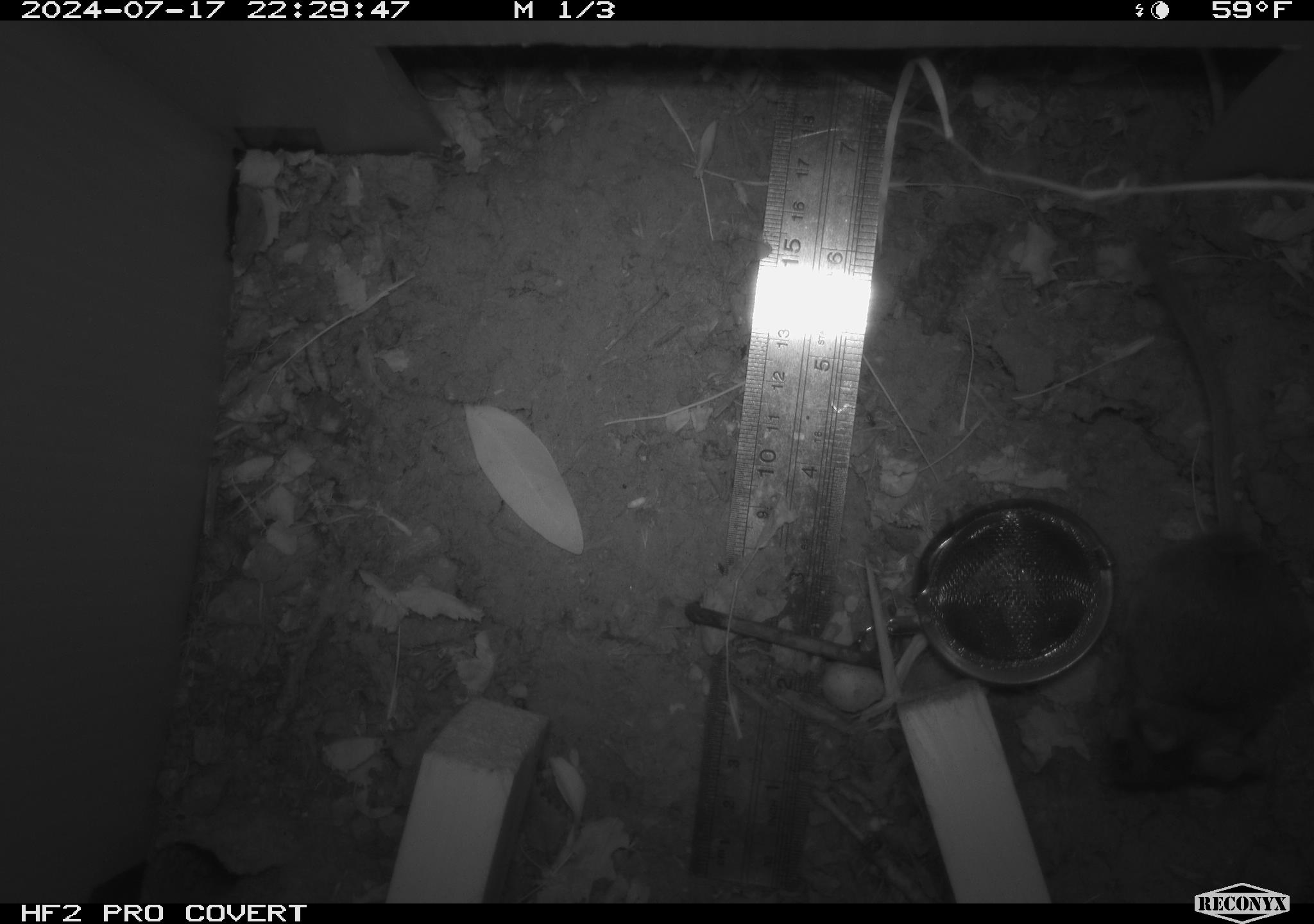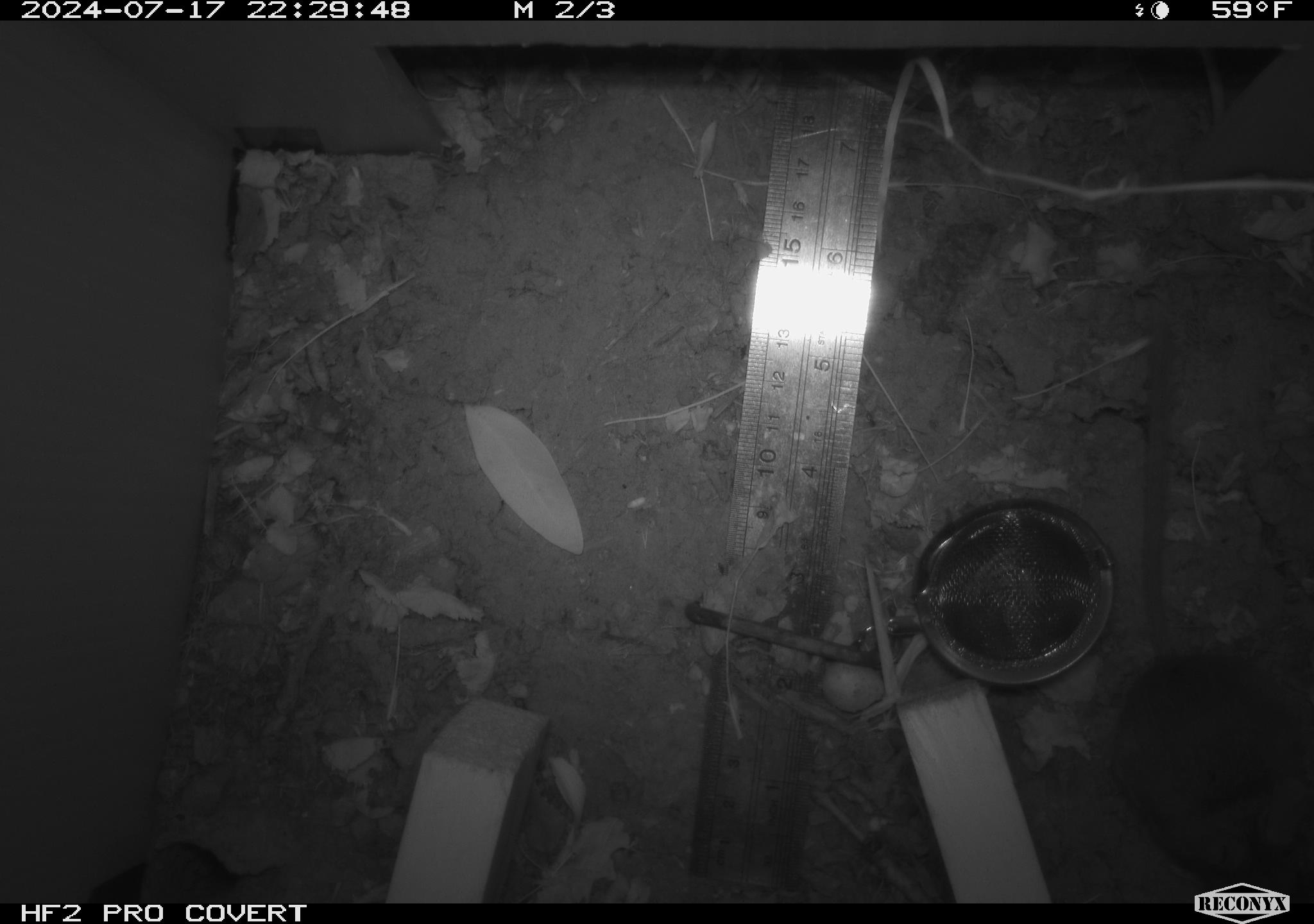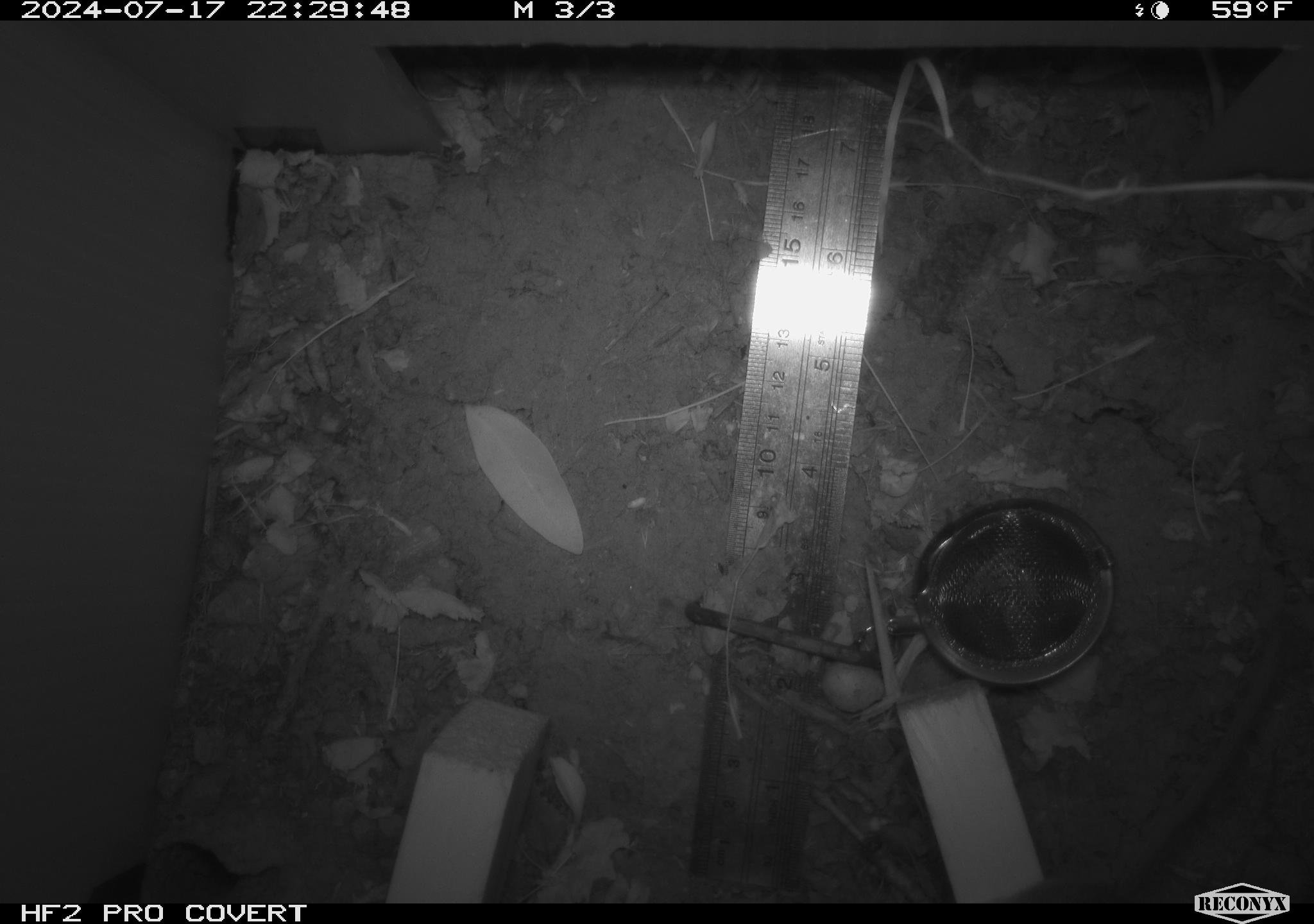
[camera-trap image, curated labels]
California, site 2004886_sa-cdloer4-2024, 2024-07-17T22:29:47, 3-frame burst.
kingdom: Animalia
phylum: Chordata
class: Mammalia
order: Rodentia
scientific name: Rodentia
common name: rodent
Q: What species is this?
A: Rodent (Rodentia).